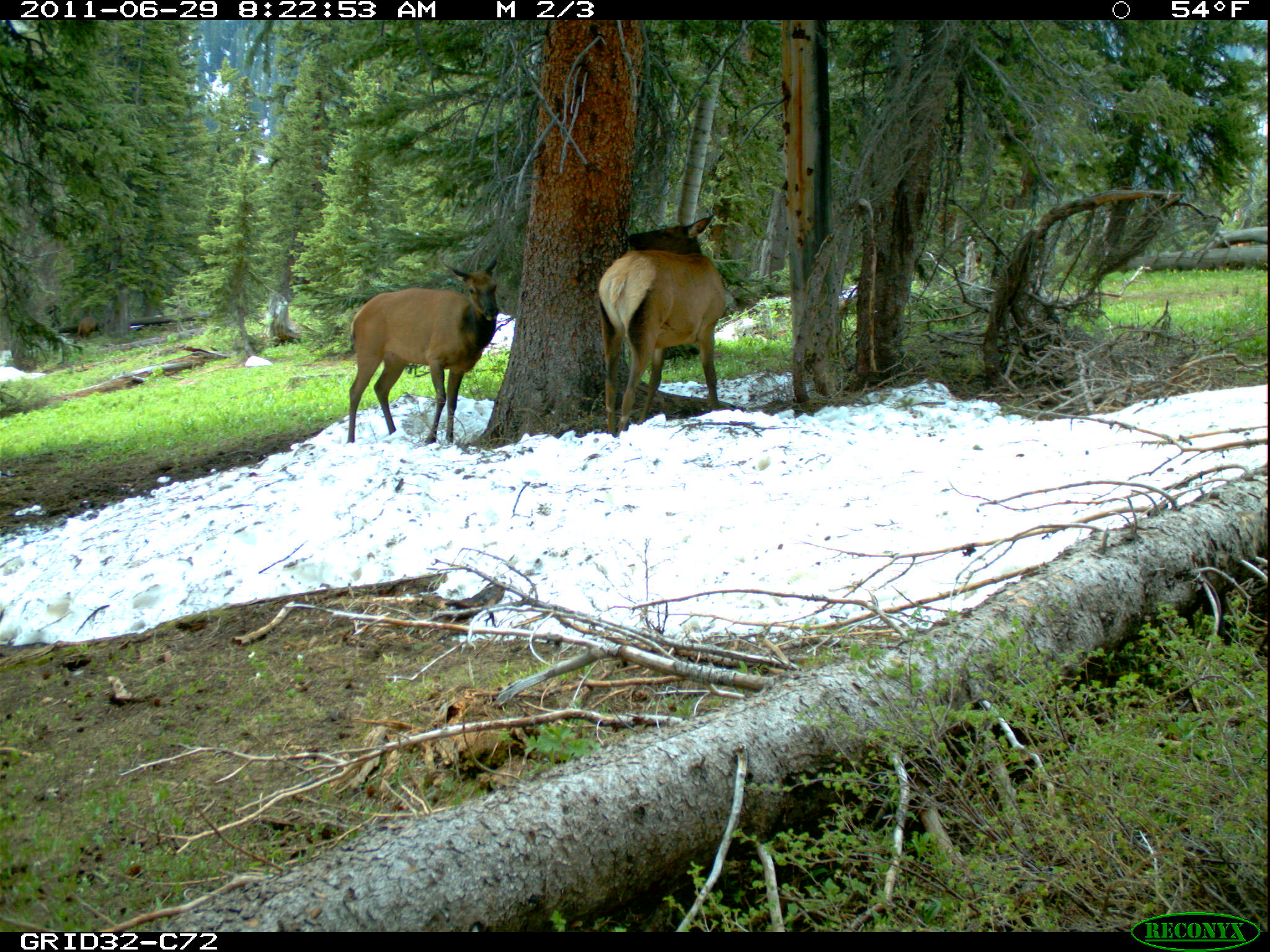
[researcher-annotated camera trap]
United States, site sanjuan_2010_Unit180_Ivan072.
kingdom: Animalia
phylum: Chordata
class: Mammalia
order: Artiodactyla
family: Cervidae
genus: Cervus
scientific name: Cervus elaphus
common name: red deer